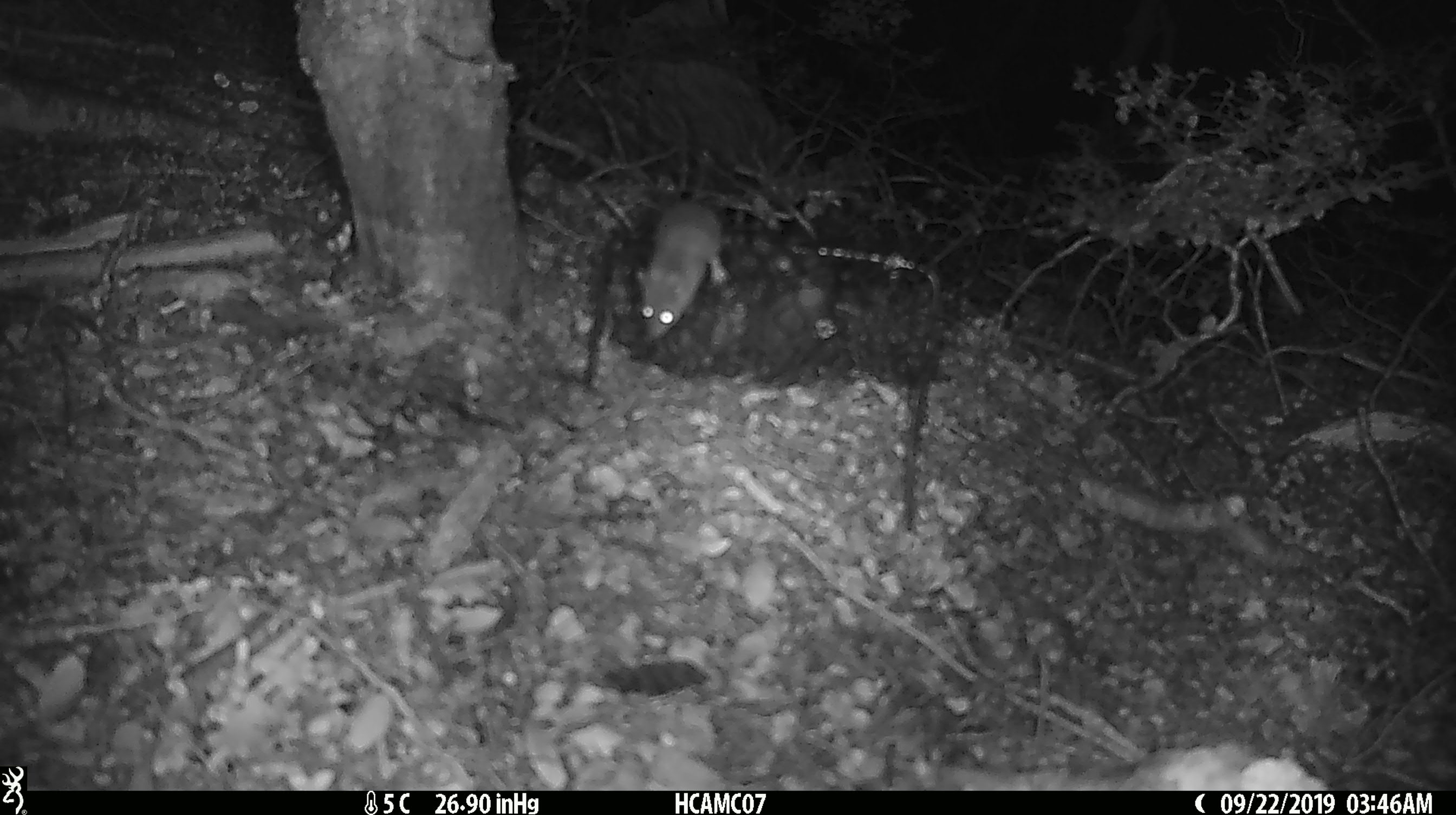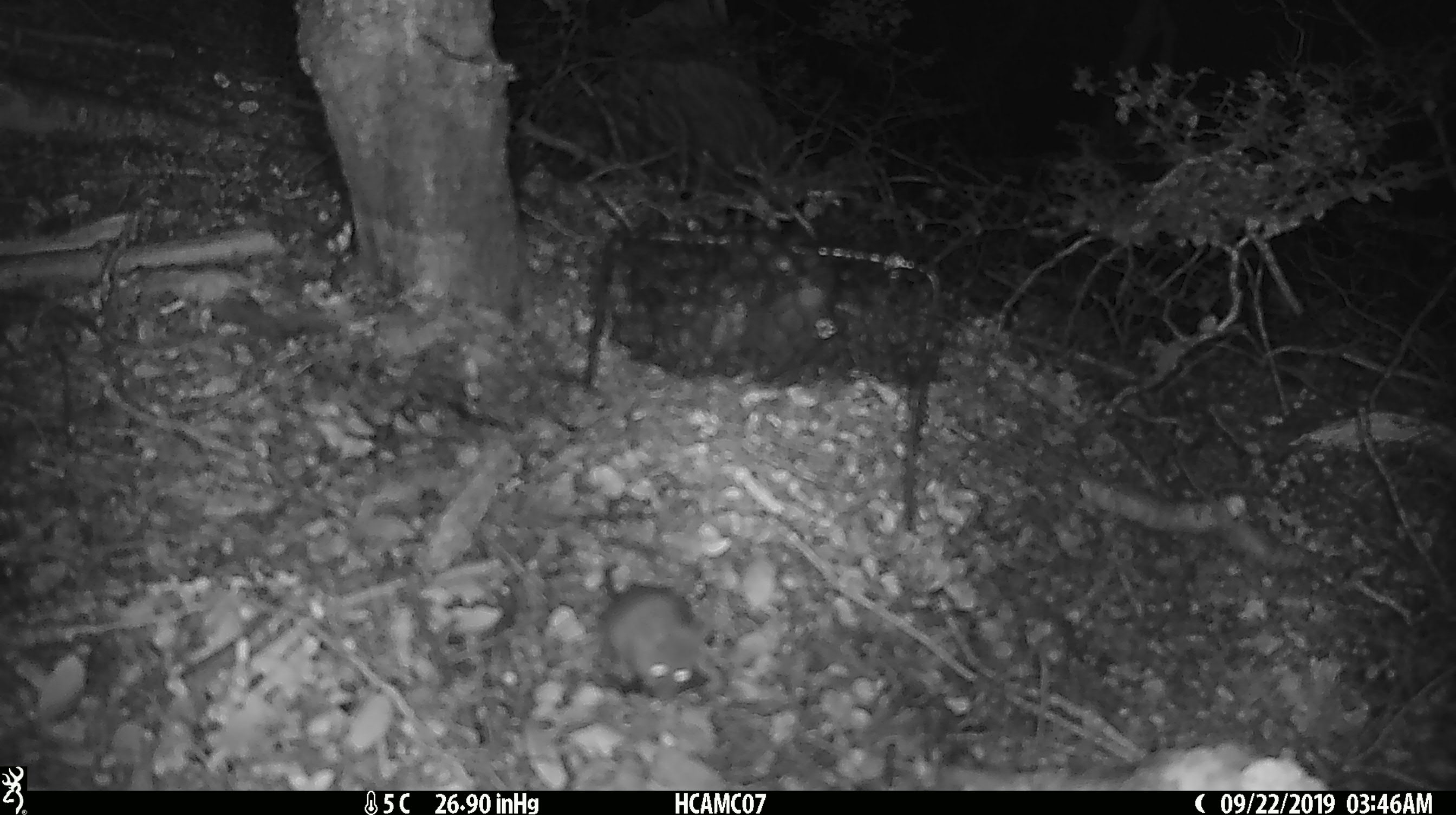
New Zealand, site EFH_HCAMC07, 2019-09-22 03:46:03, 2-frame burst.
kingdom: Animalia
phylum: Chordata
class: Mammalia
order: Rodentia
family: Muridae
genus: Mus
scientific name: Mus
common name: mouse